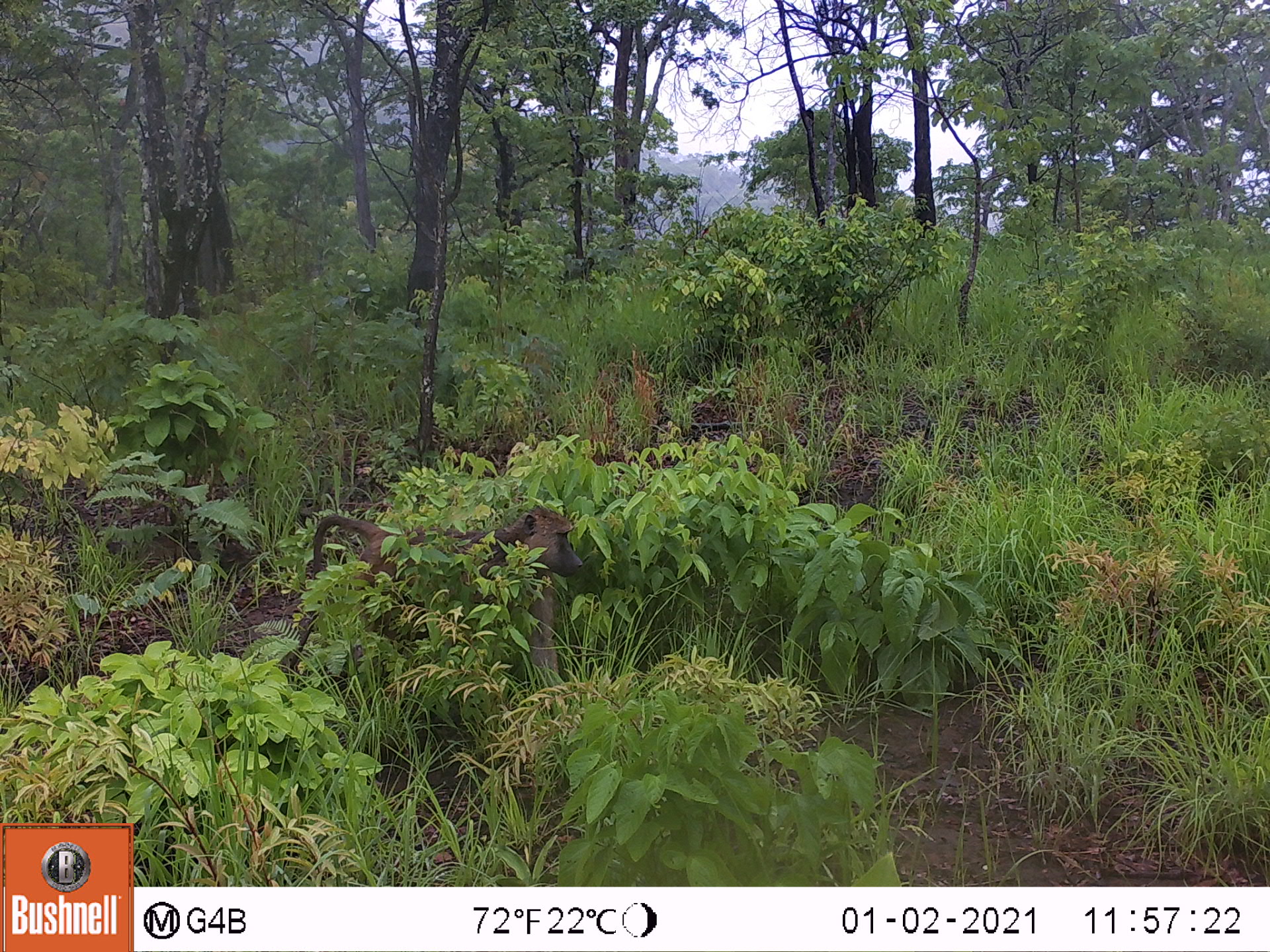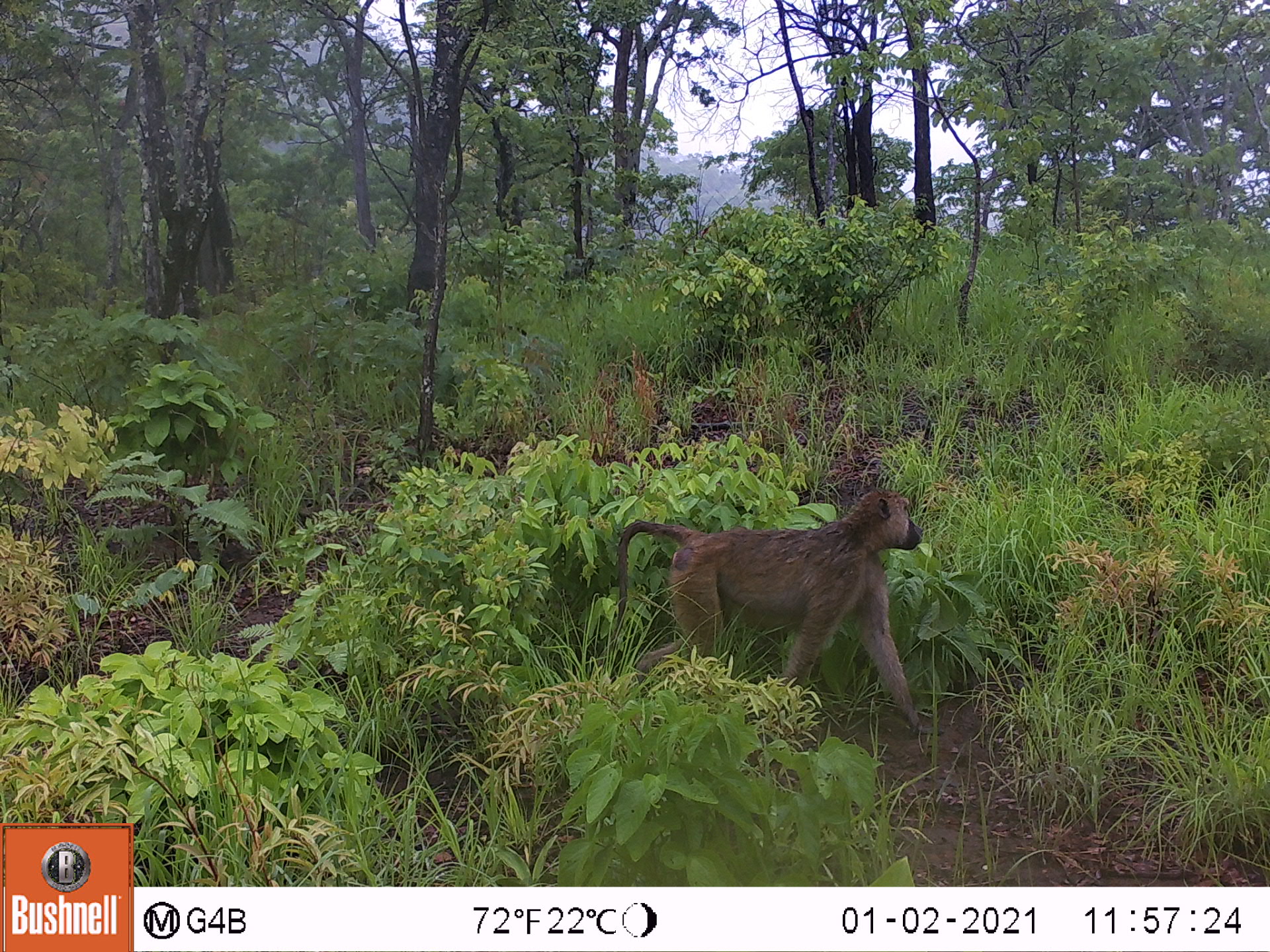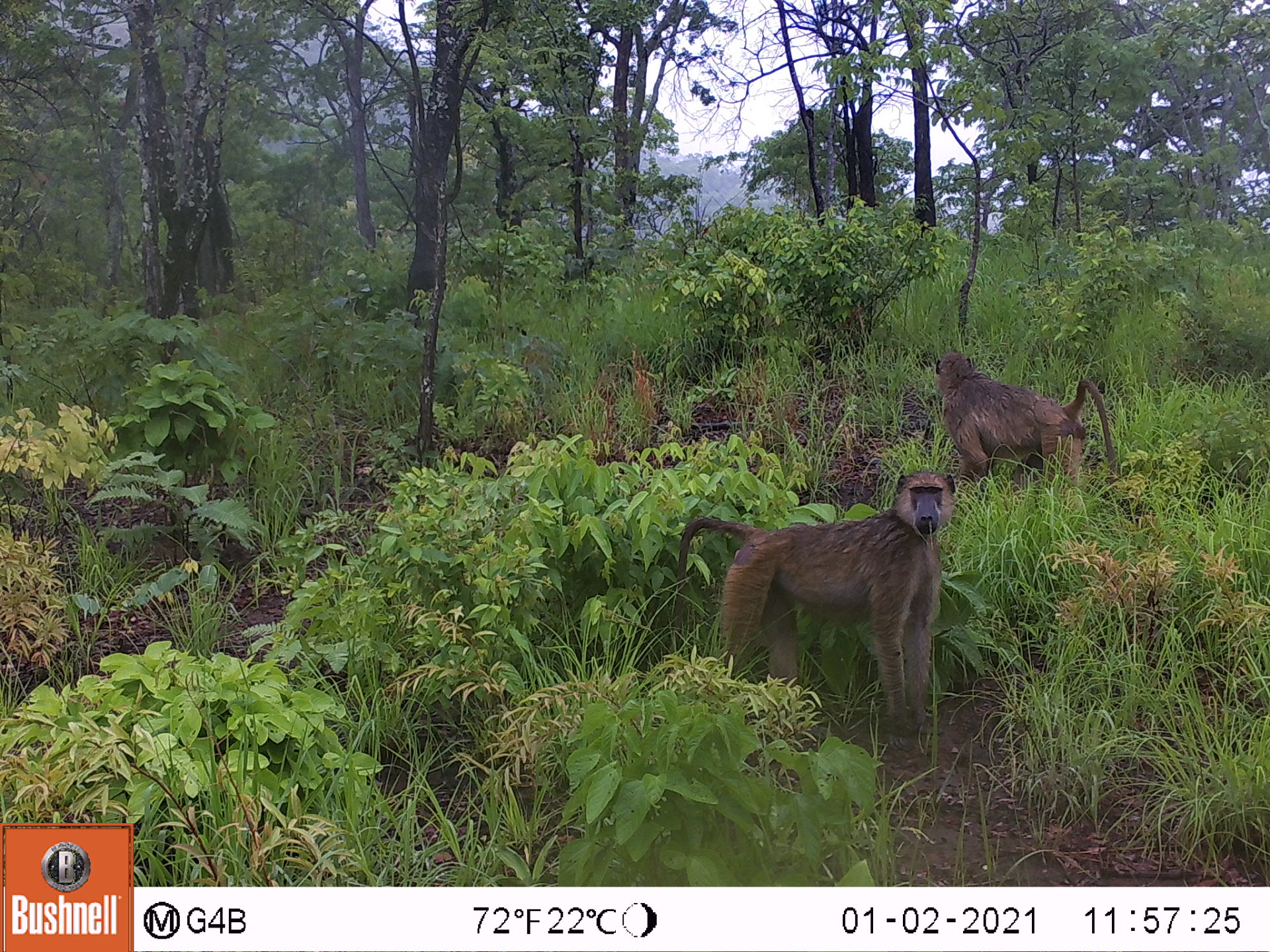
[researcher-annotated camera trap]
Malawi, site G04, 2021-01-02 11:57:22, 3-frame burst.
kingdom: Animalia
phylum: Chordata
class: Mammalia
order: Primates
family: Cercopithecidae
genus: Papio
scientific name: Papio cynocephalus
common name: yellow baboon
Yellow baboon (Papio cynocephalus), count 1.